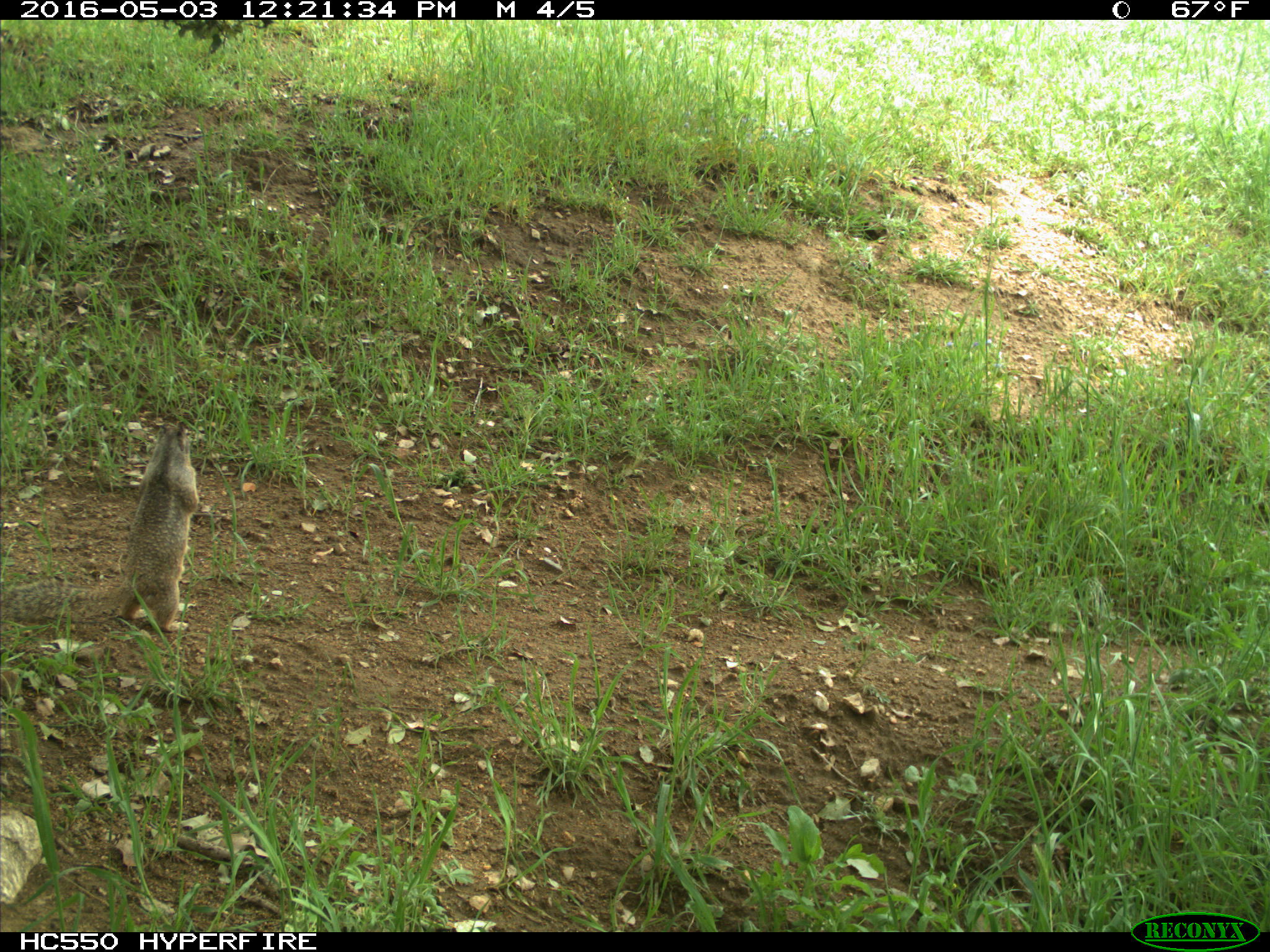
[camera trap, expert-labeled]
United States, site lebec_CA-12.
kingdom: Animalia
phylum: Chordata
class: Mammalia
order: Rodentia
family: Sciuridae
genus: Otospermophilus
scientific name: Otospermophilus beecheyi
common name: california ground squirrel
Otospermophilus beecheyi (california ground squirrel).